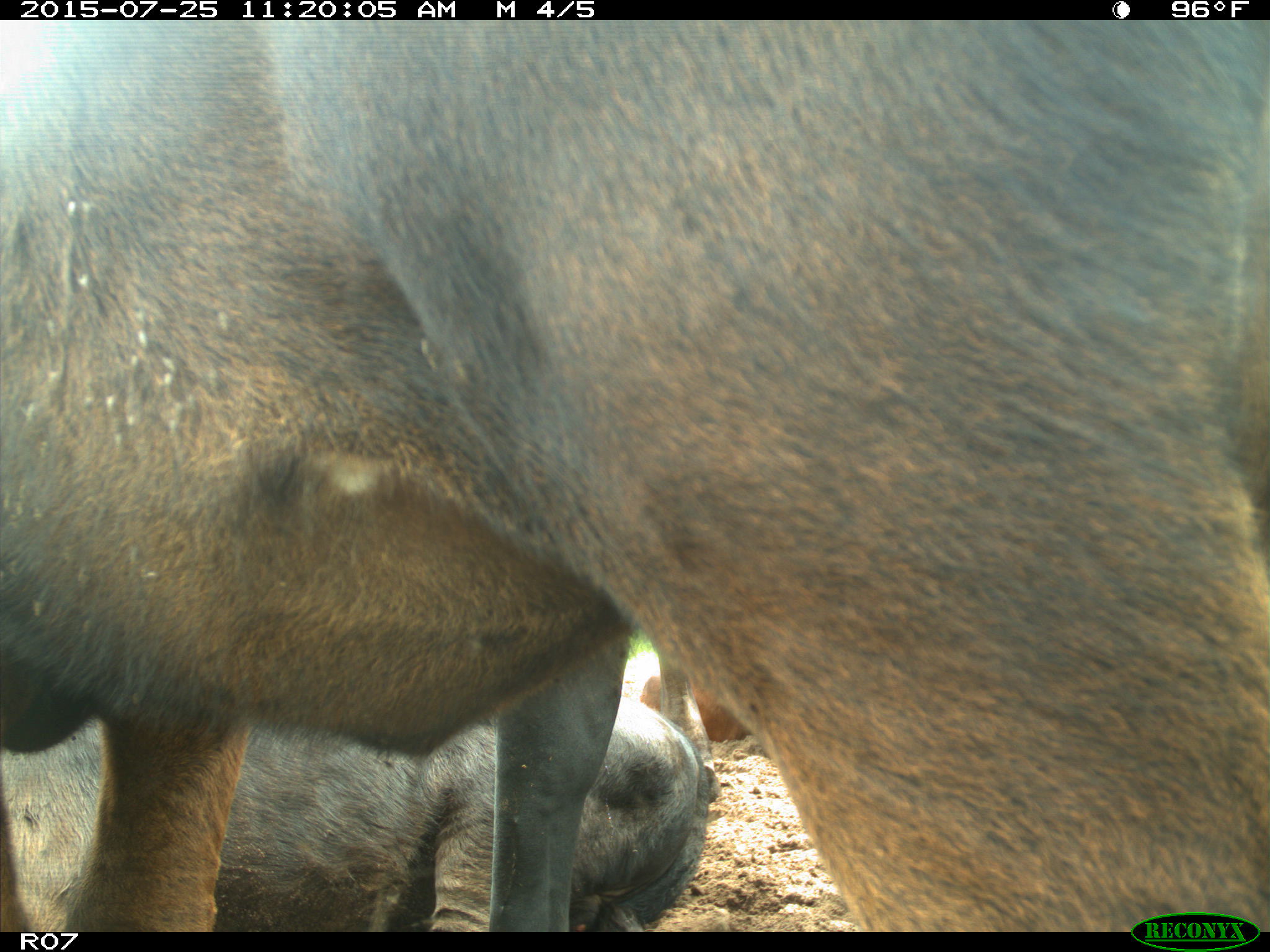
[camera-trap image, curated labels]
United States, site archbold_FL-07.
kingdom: Animalia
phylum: Chordata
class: Mammalia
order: Artiodactyla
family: Bovidae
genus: Bos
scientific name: Bos taurus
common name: domestic cow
Bos taurus (domestic cow).